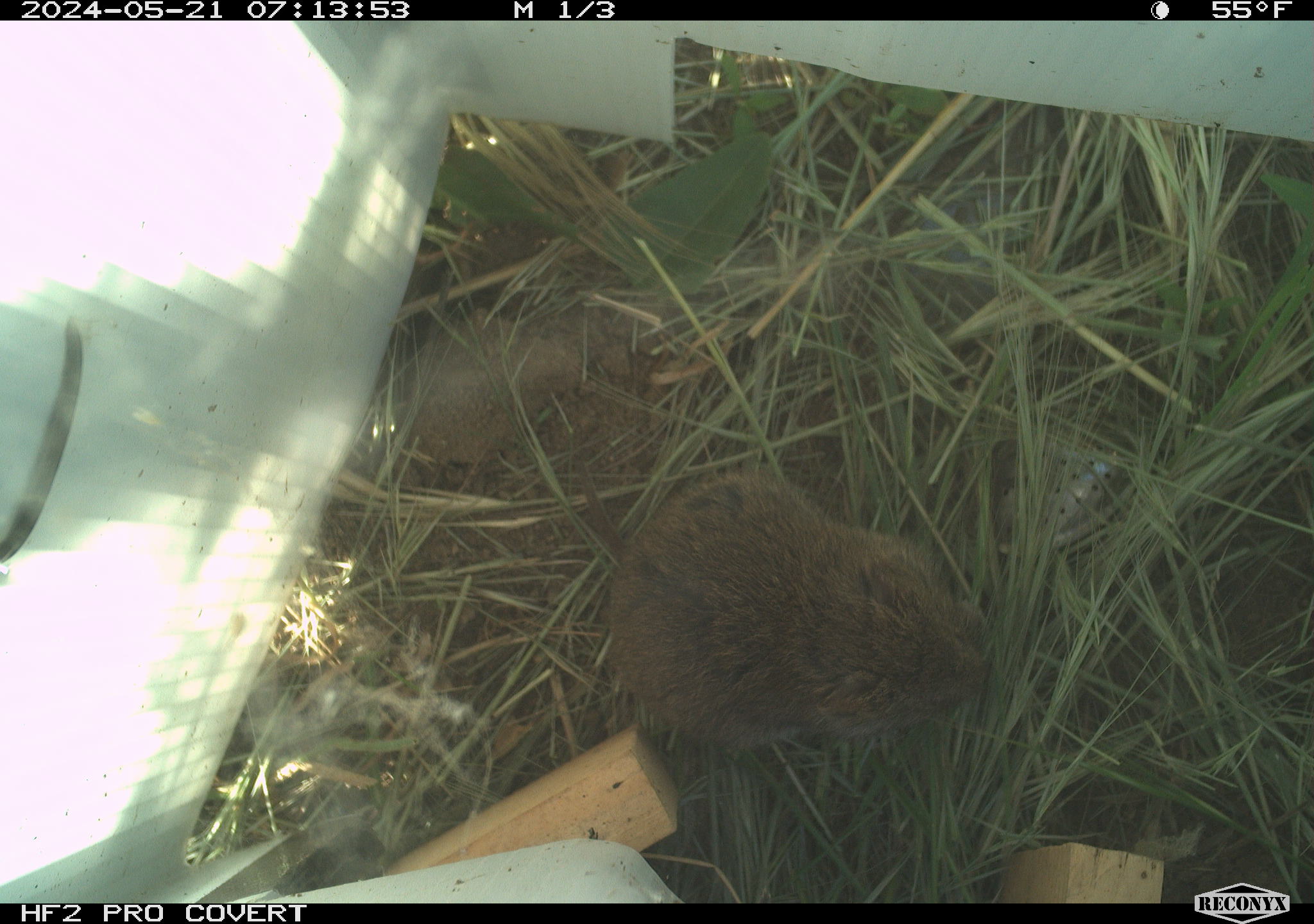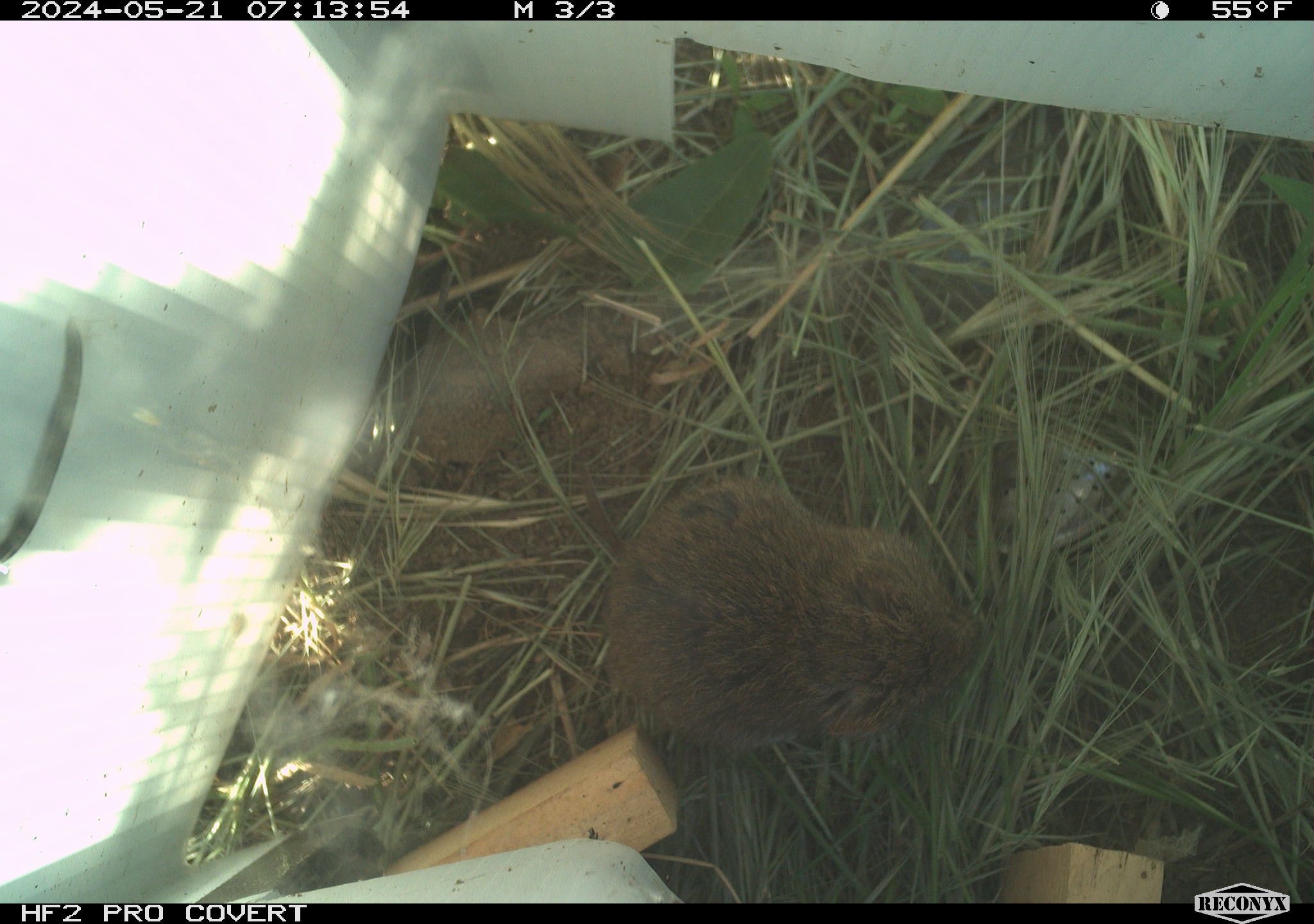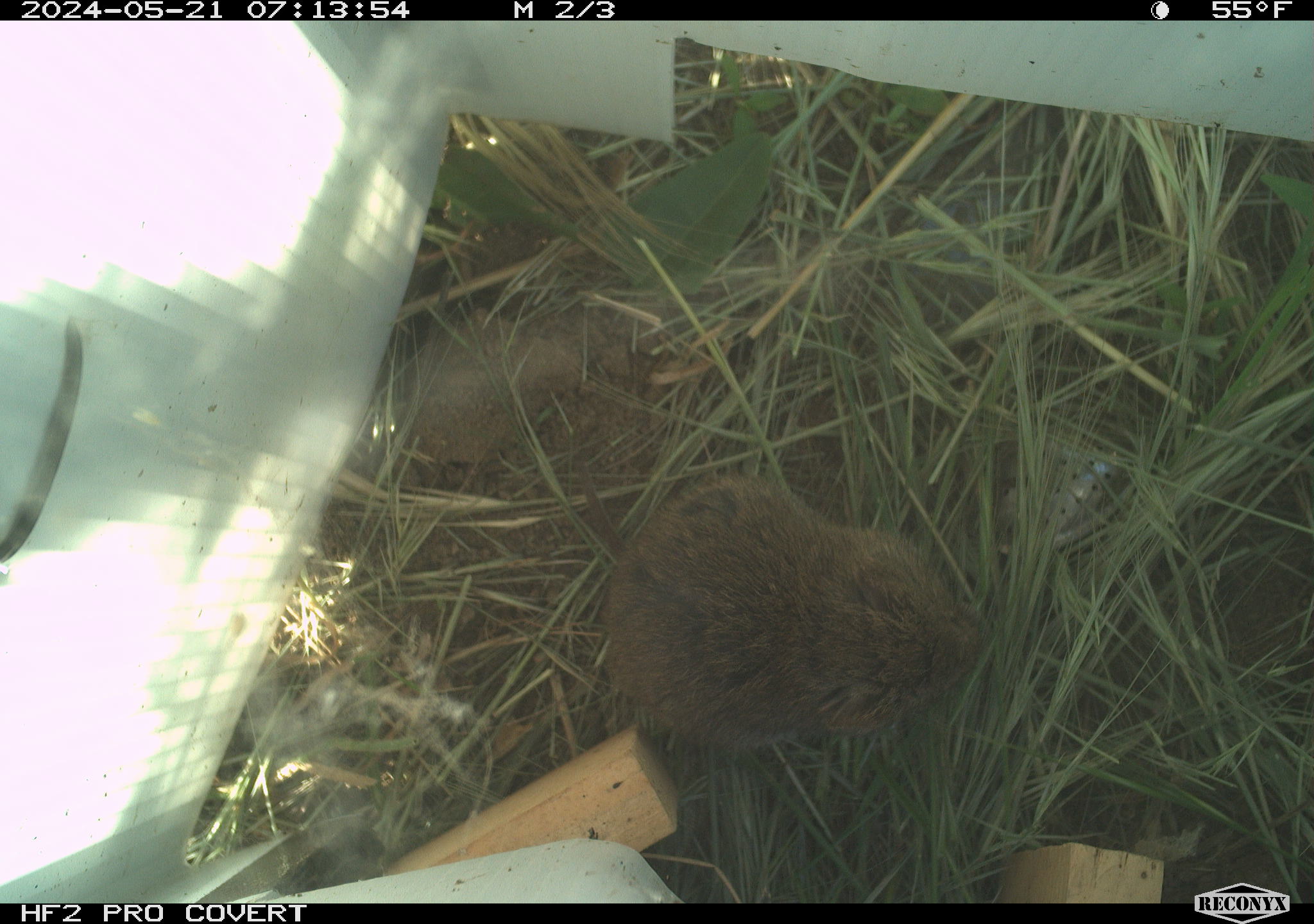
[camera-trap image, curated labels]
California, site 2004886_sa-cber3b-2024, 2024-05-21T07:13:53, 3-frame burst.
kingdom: Animalia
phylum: Chordata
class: Mammalia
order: Rodentia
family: Cricetidae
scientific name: Arvicolinae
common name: voles, lemmings, and muskrats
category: arvicolinae subfamily